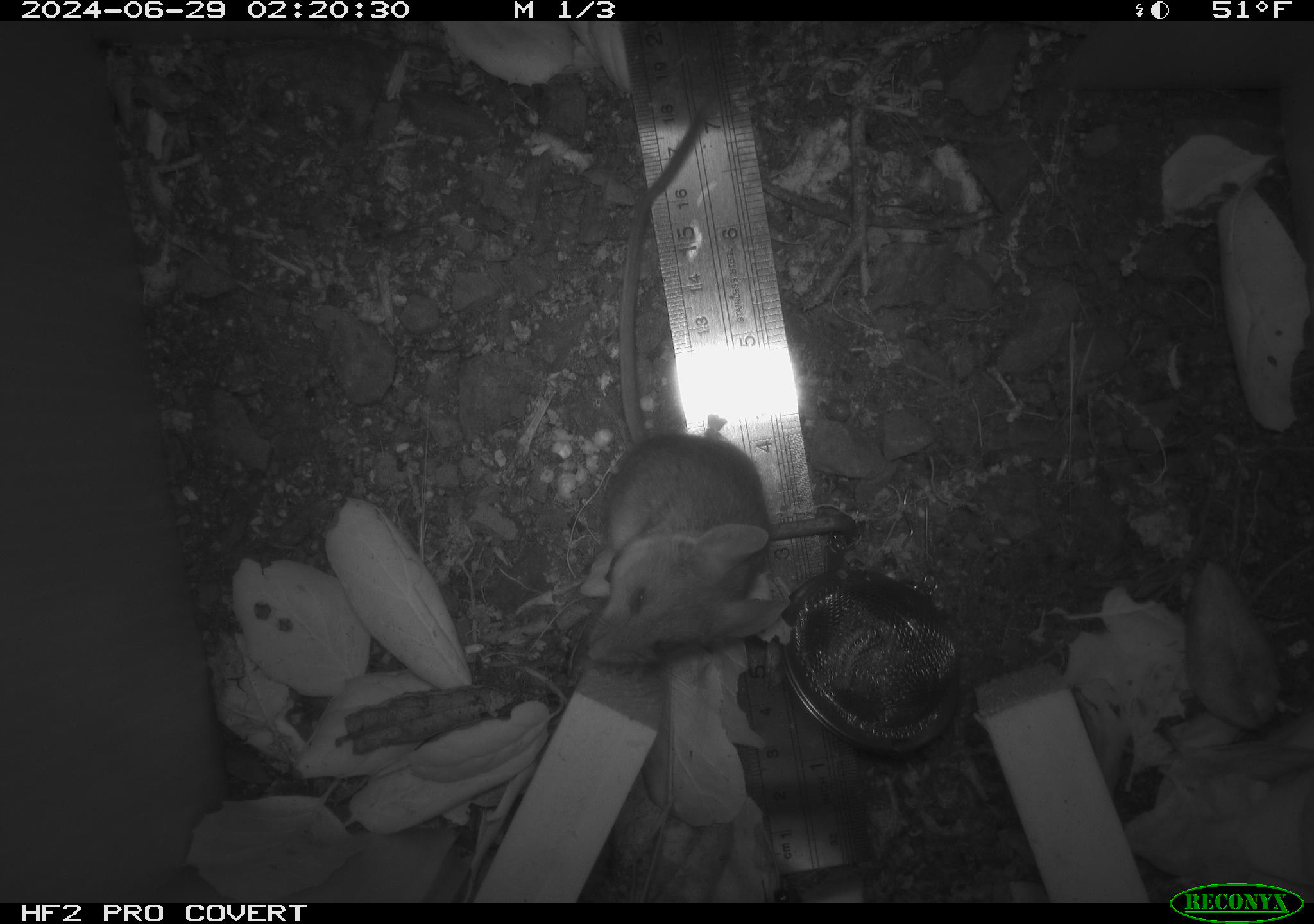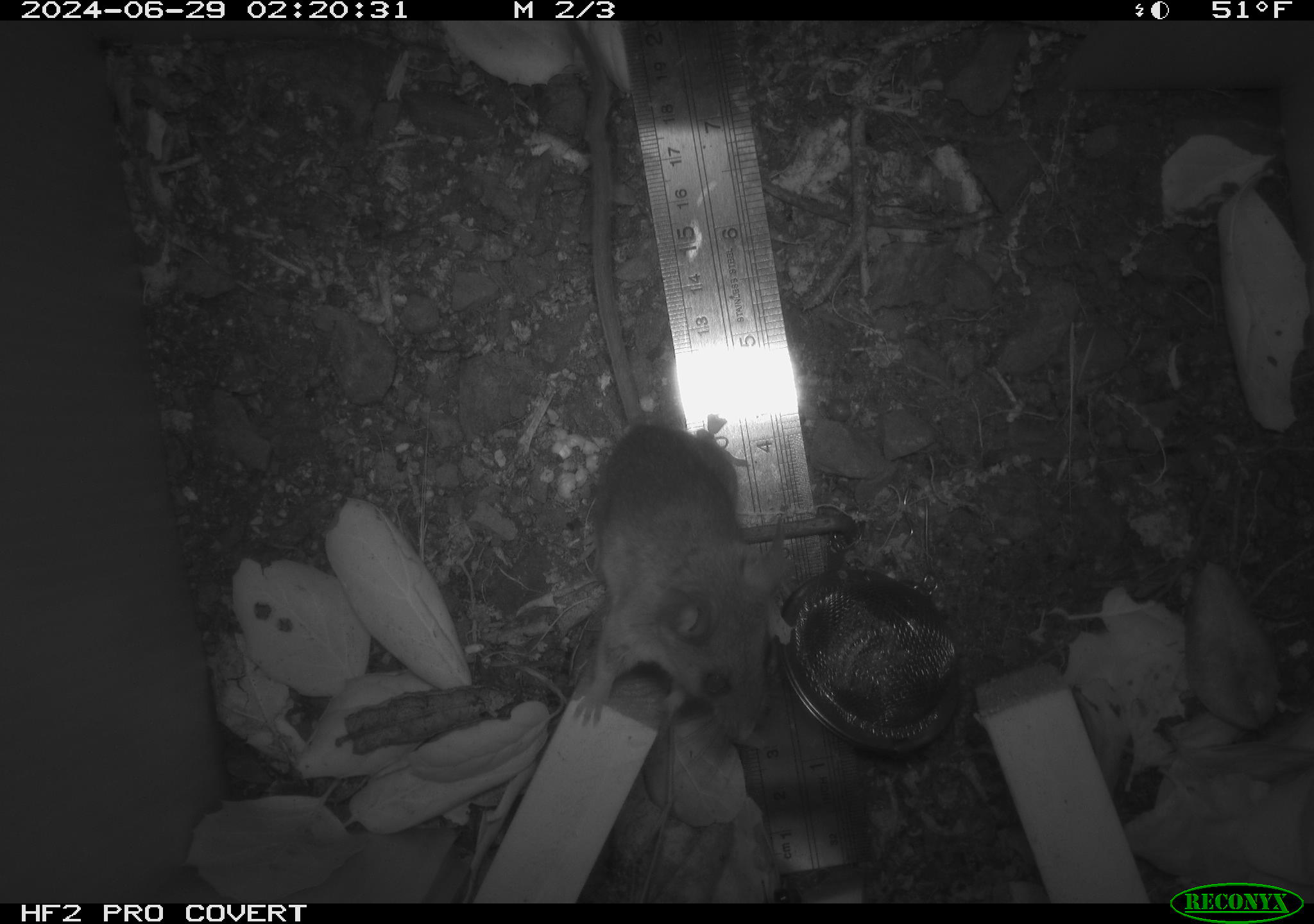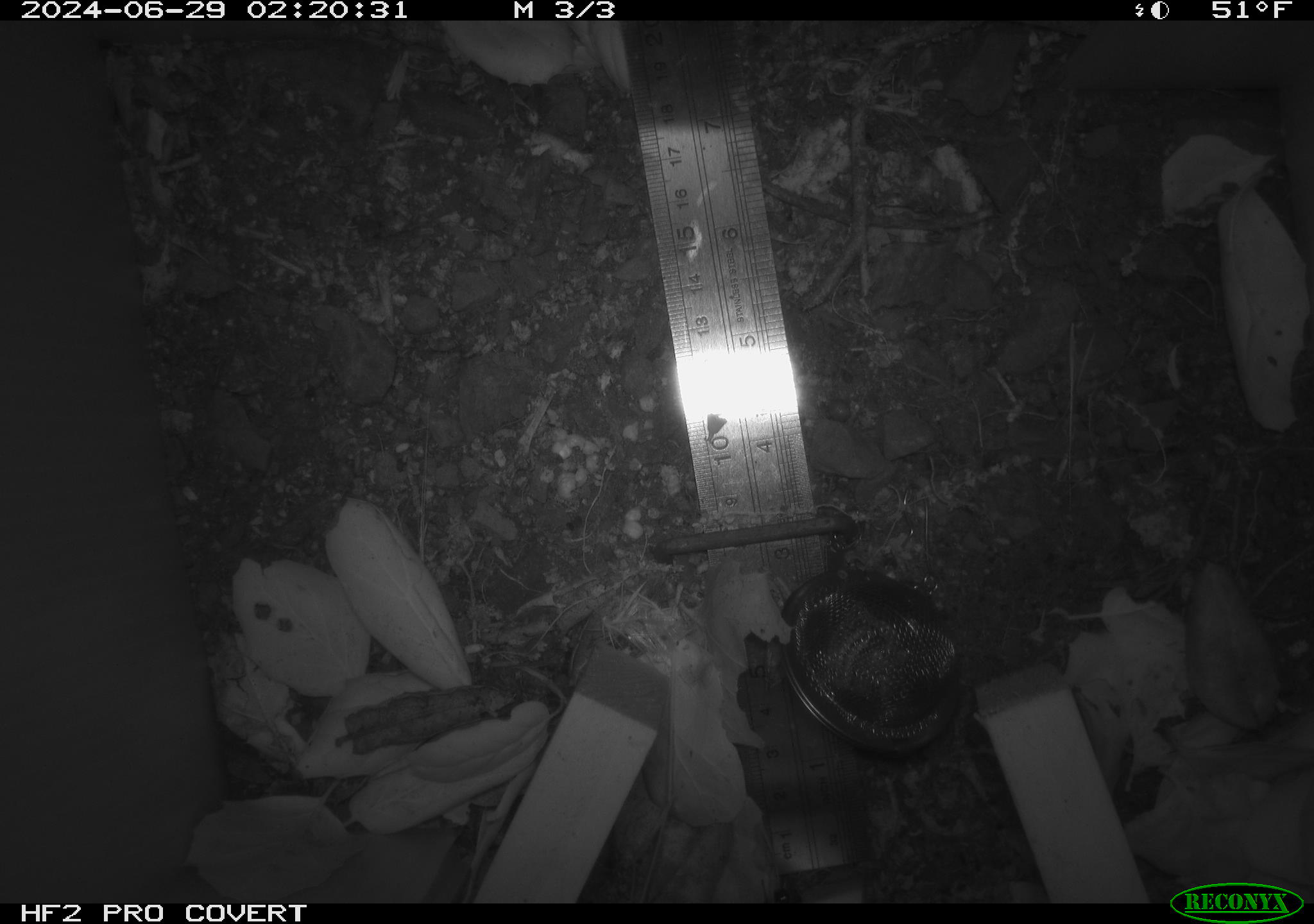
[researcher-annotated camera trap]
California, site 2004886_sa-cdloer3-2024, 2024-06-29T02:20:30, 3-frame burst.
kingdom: Animalia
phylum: Chordata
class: Mammalia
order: Rodentia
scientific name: Rodentia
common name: rodent